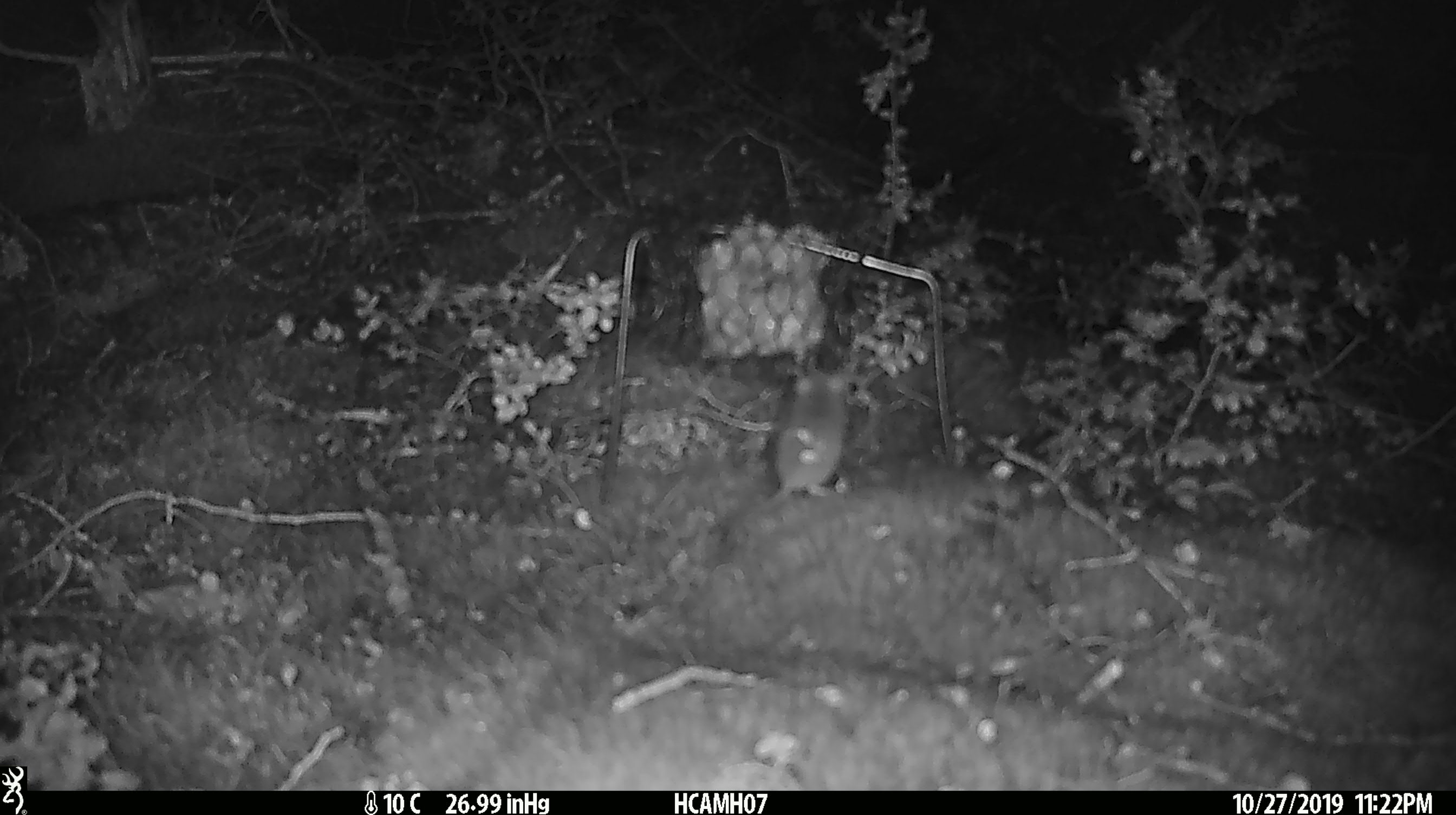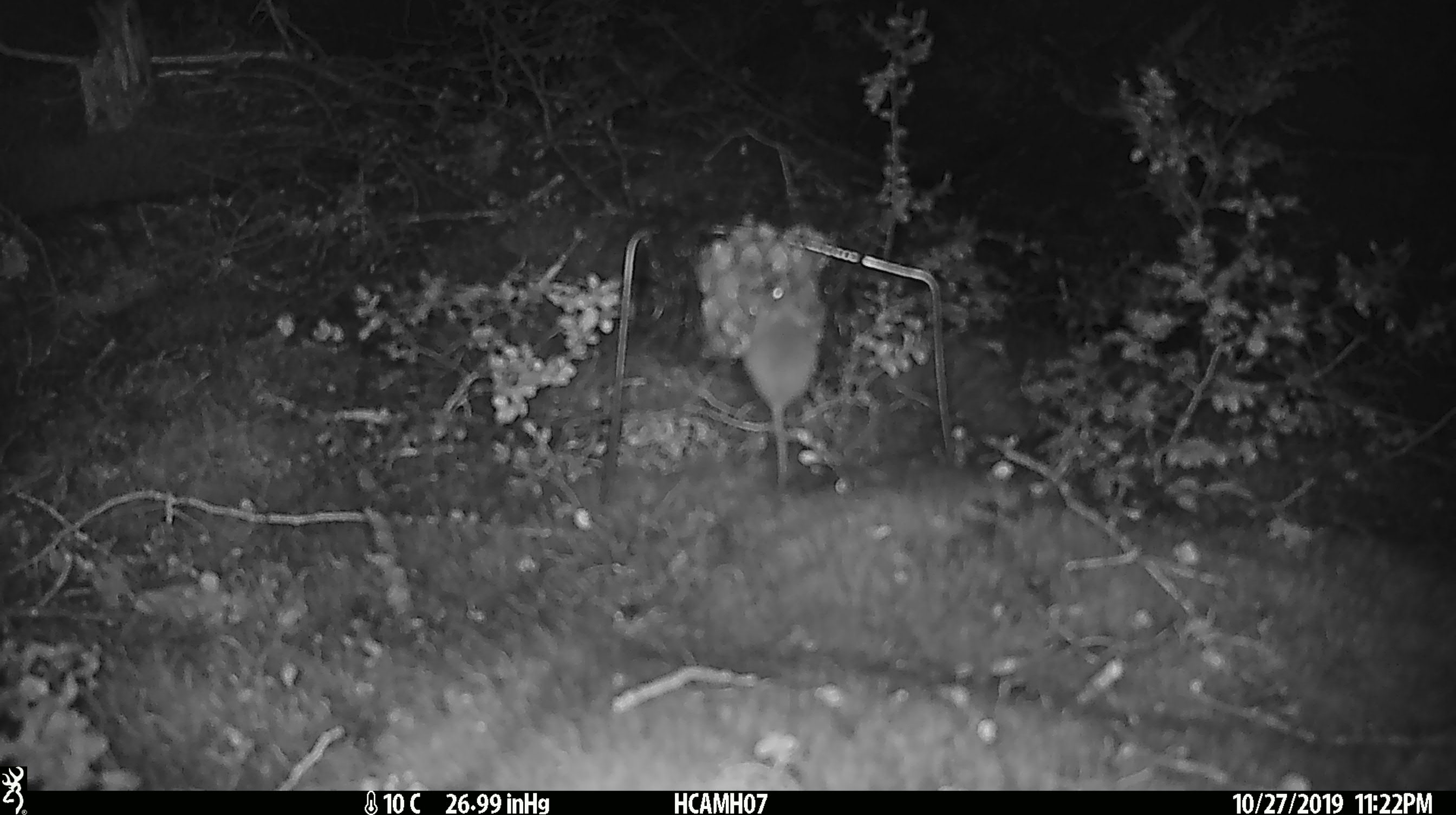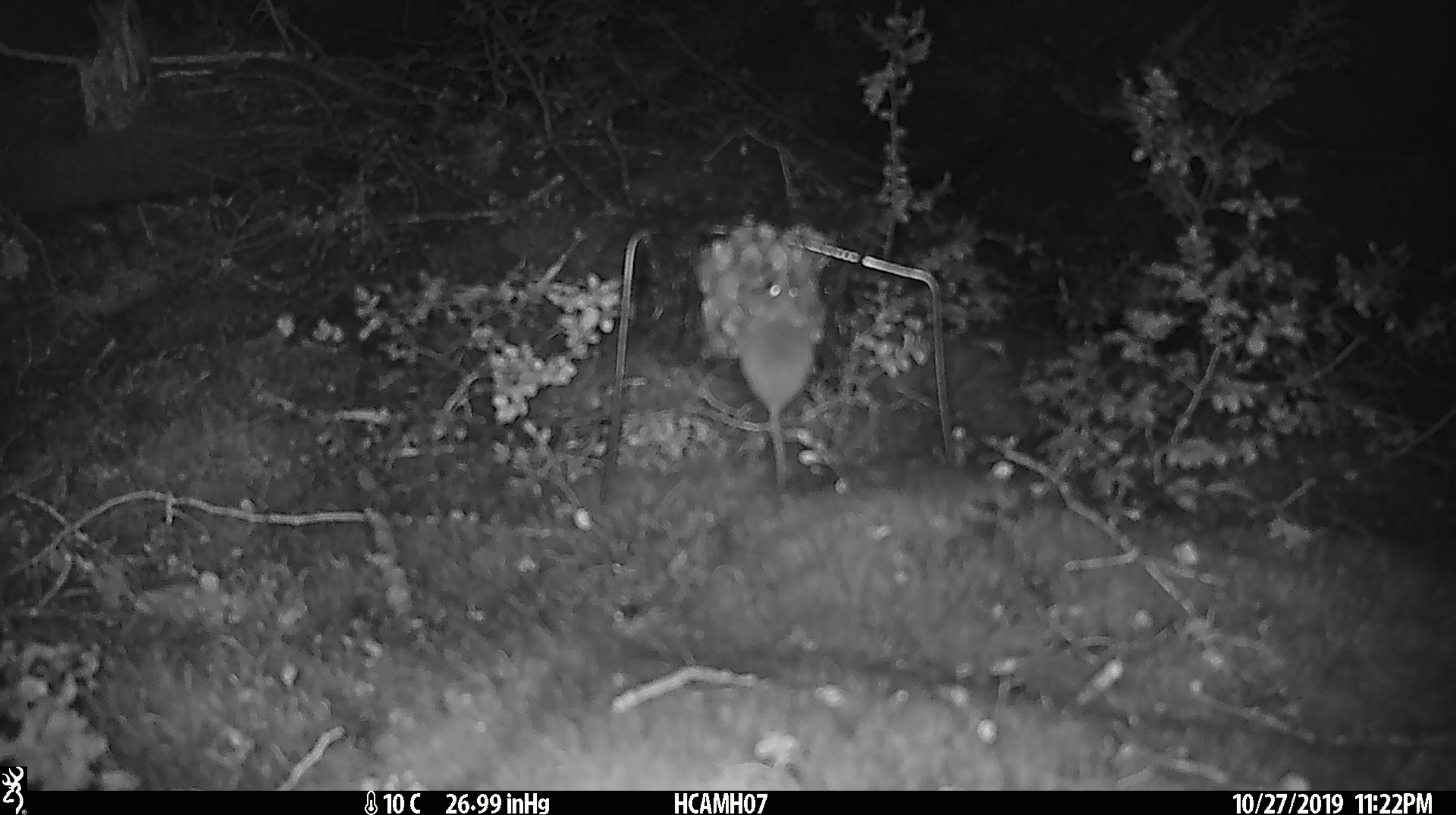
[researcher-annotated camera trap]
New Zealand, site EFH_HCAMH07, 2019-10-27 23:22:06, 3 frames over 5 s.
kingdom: Animalia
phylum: Chordata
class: Mammalia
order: Rodentia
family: Muridae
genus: Mus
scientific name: Mus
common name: mouse